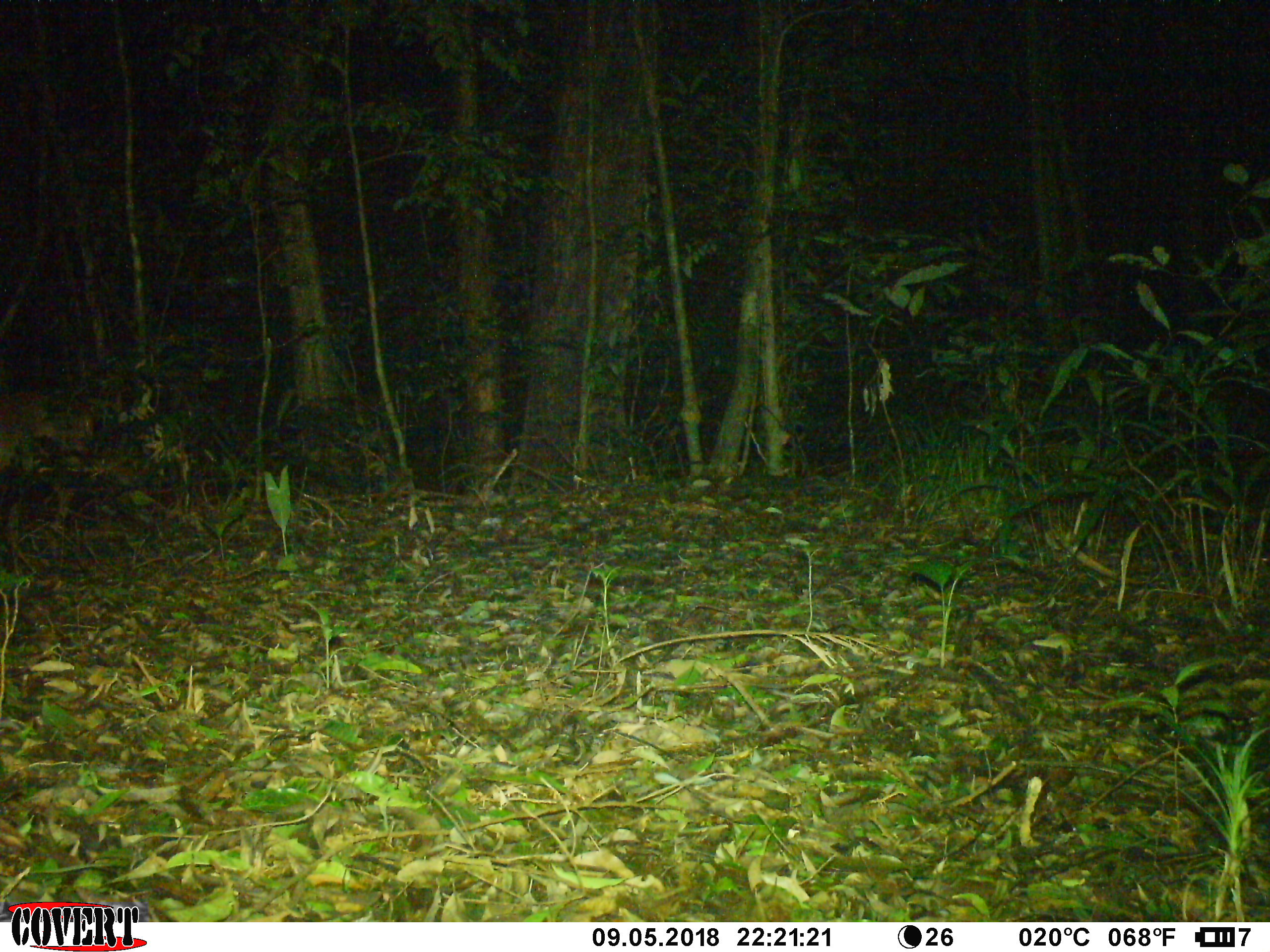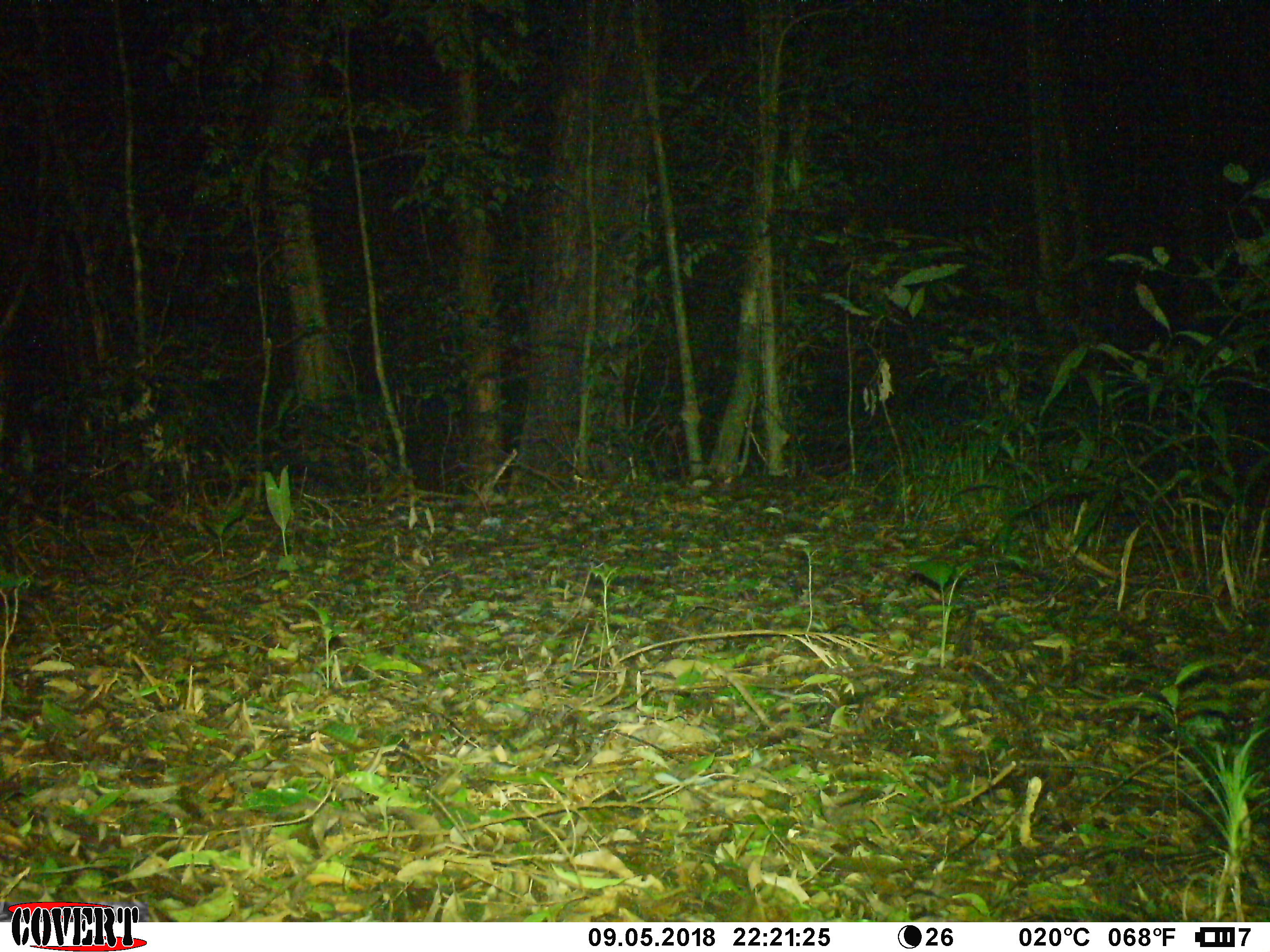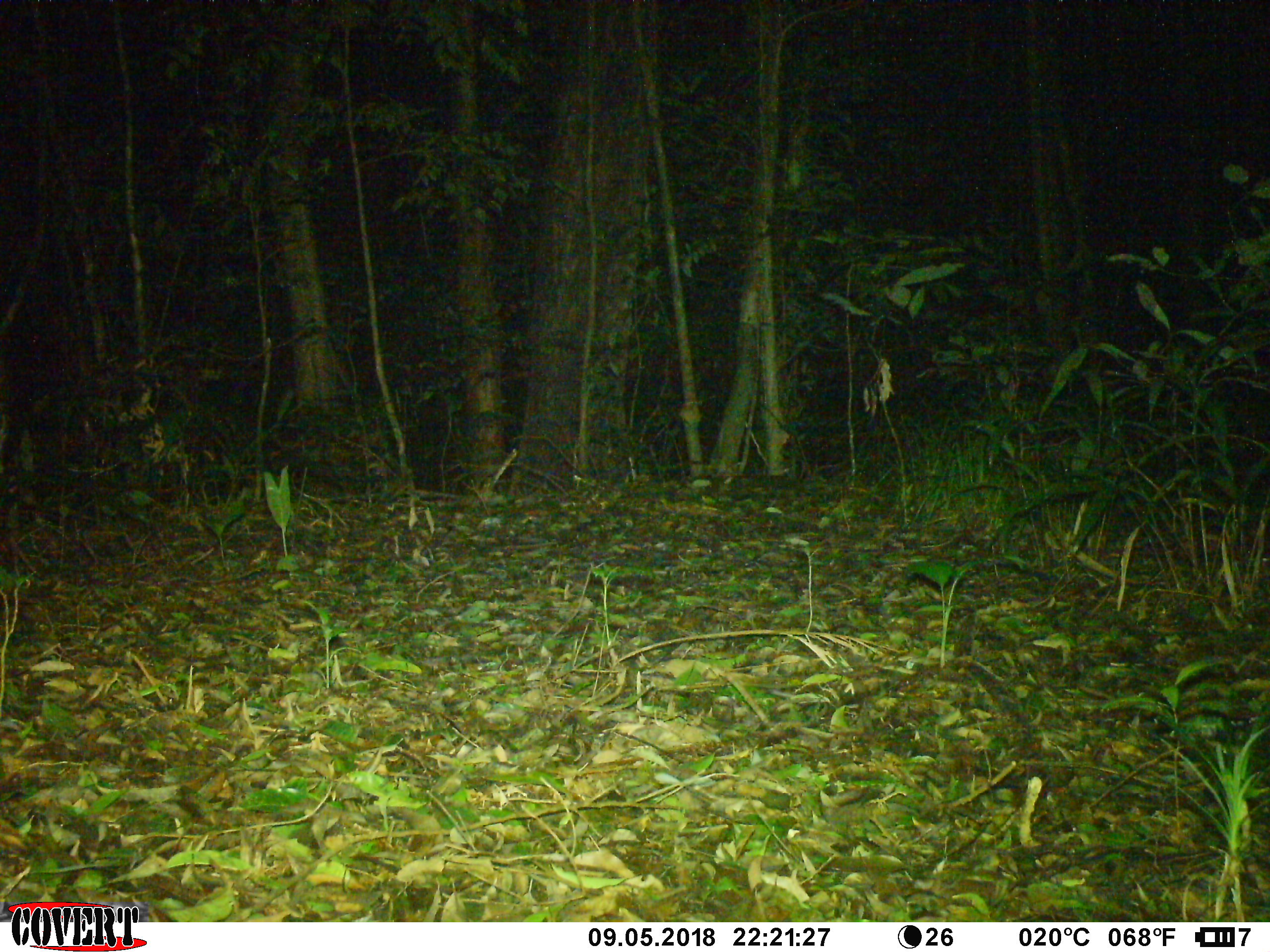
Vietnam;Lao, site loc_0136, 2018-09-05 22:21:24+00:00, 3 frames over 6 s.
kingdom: Animalia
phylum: Chordata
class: Mammalia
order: Artiodactyla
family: Cervidae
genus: Muntiacus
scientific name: Muntiacus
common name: muntjacs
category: unidentified muntjac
Unidentified muntjac (muntjacs) (Muntiacus). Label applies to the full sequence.